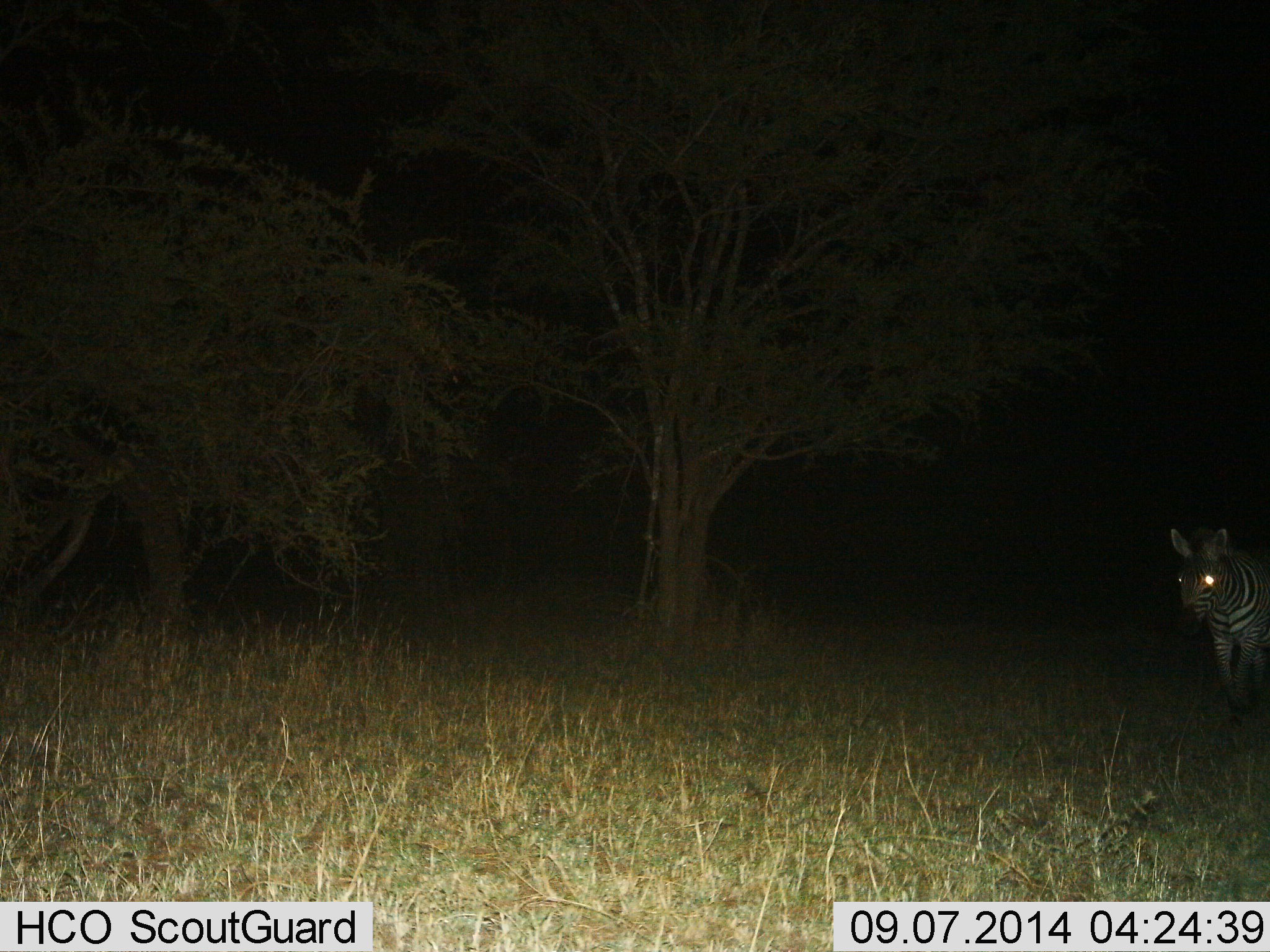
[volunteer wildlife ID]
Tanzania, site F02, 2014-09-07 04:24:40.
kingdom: Animalia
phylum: Chordata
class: Mammalia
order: Perissodactyla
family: Equidae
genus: Equus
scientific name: Equus quagga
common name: plains zebra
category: zebra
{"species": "zebra (plains zebra) (Equus quagga)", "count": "1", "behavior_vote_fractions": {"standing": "30%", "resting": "10%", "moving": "60%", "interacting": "0%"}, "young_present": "0%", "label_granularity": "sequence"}